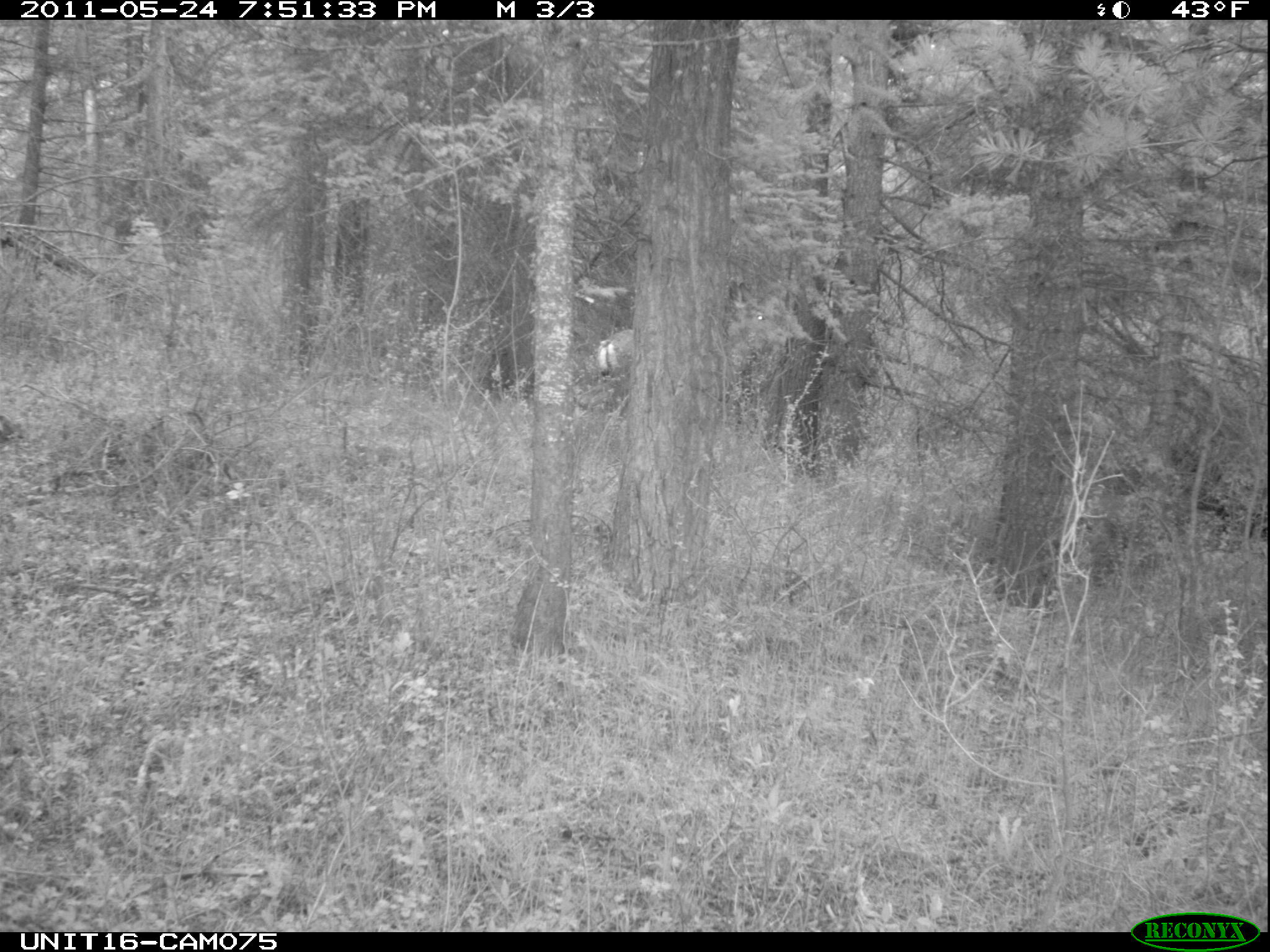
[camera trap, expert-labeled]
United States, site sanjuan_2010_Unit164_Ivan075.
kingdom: Animalia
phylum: Chordata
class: Mammalia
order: Artiodactyla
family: Cervidae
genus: Odocoileus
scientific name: Odocoileus hemionus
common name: mule deer